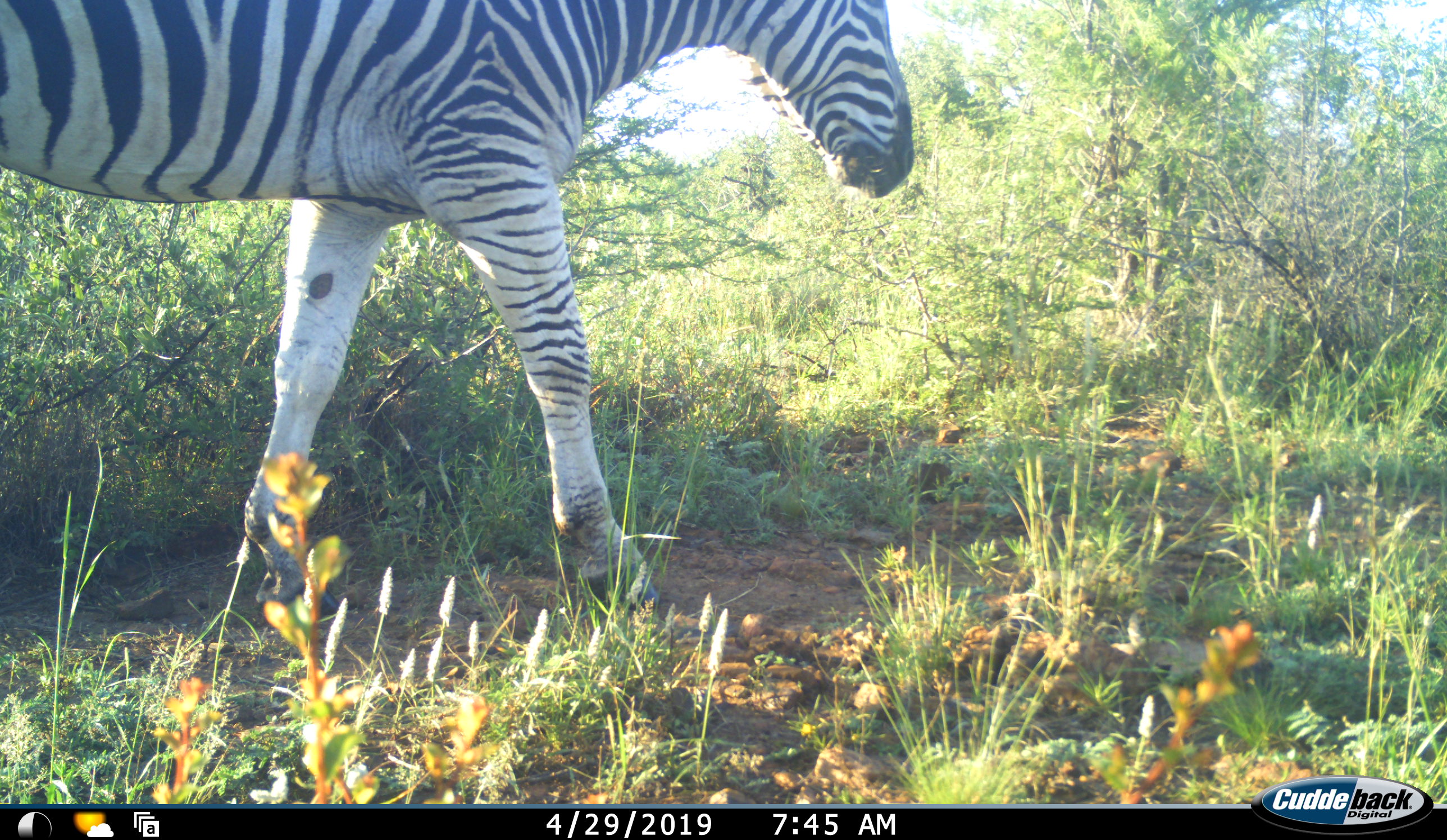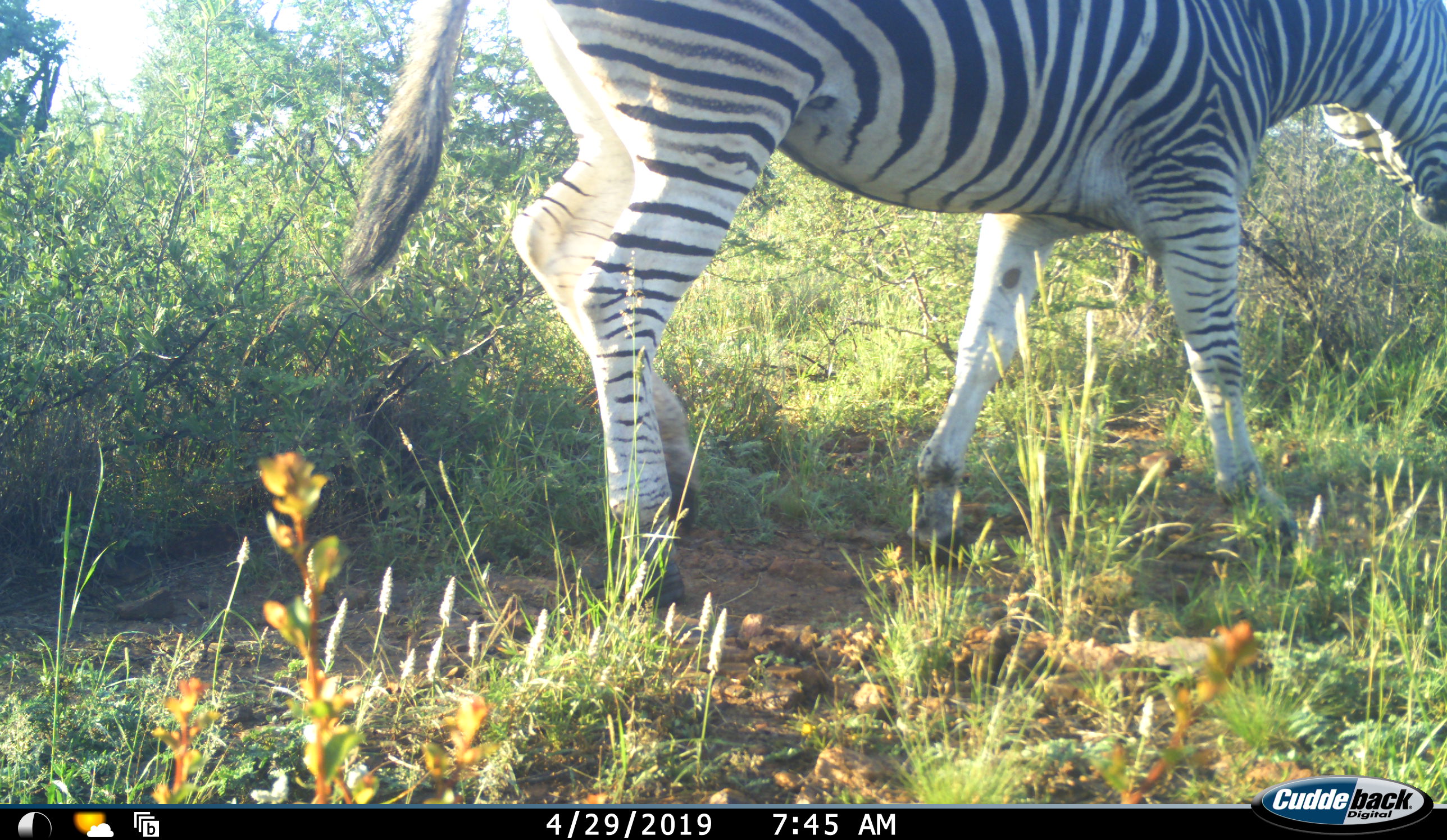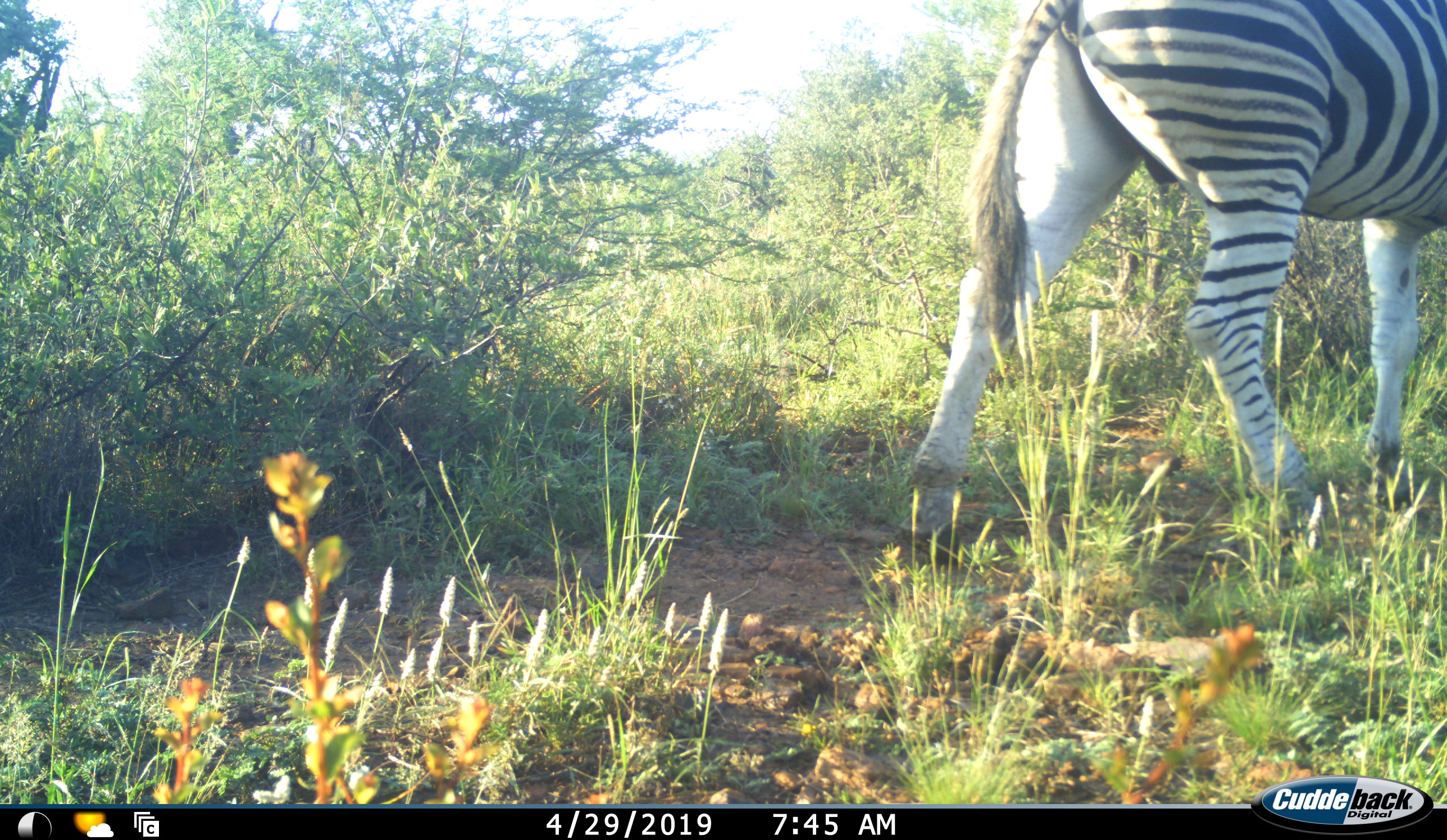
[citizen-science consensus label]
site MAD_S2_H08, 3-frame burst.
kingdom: Animalia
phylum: Chordata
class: Mammalia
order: Perissodactyla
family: Equidae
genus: Equus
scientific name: Equus quagga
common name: plains zebra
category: zebraplains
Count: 1.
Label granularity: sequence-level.